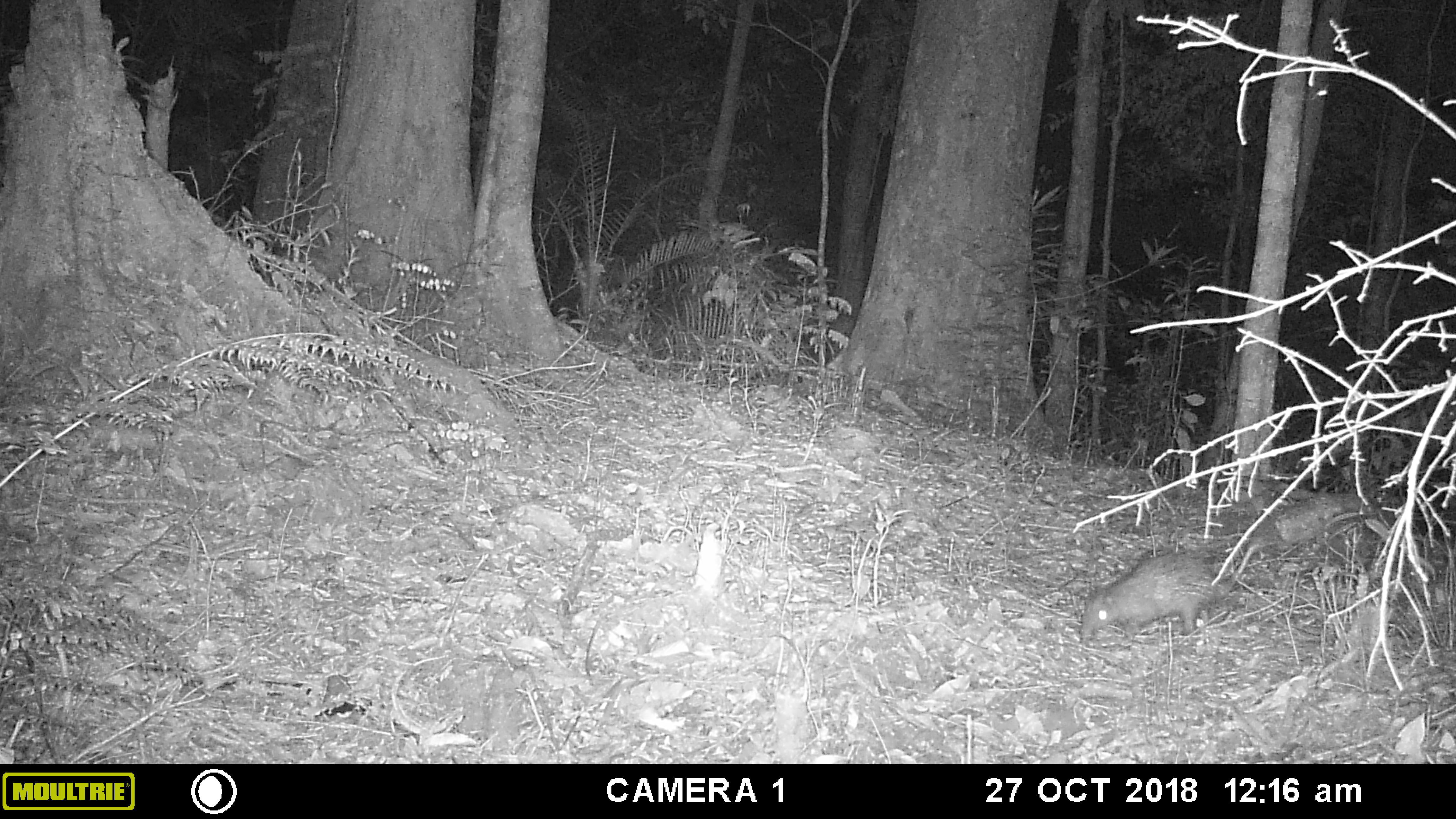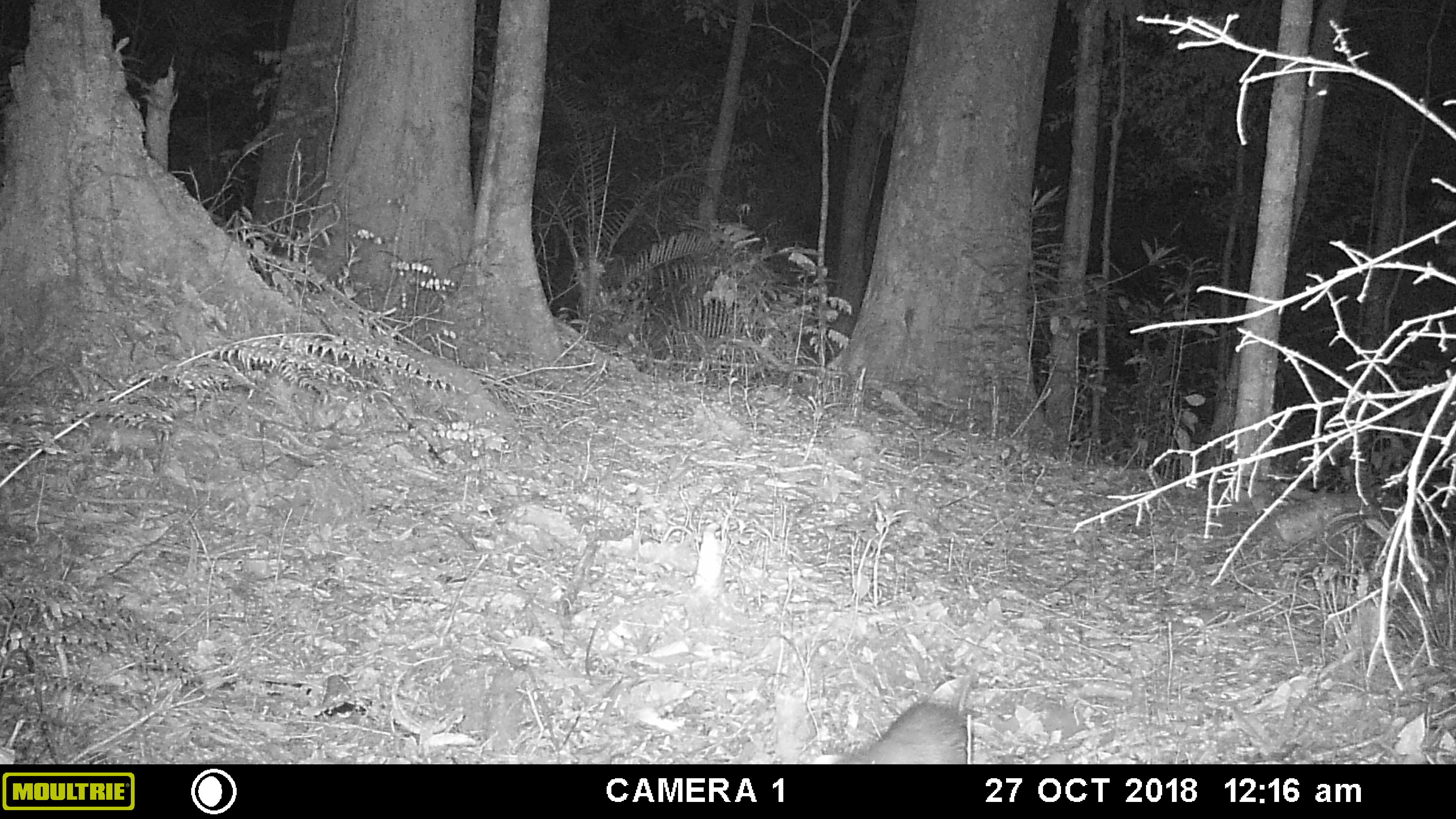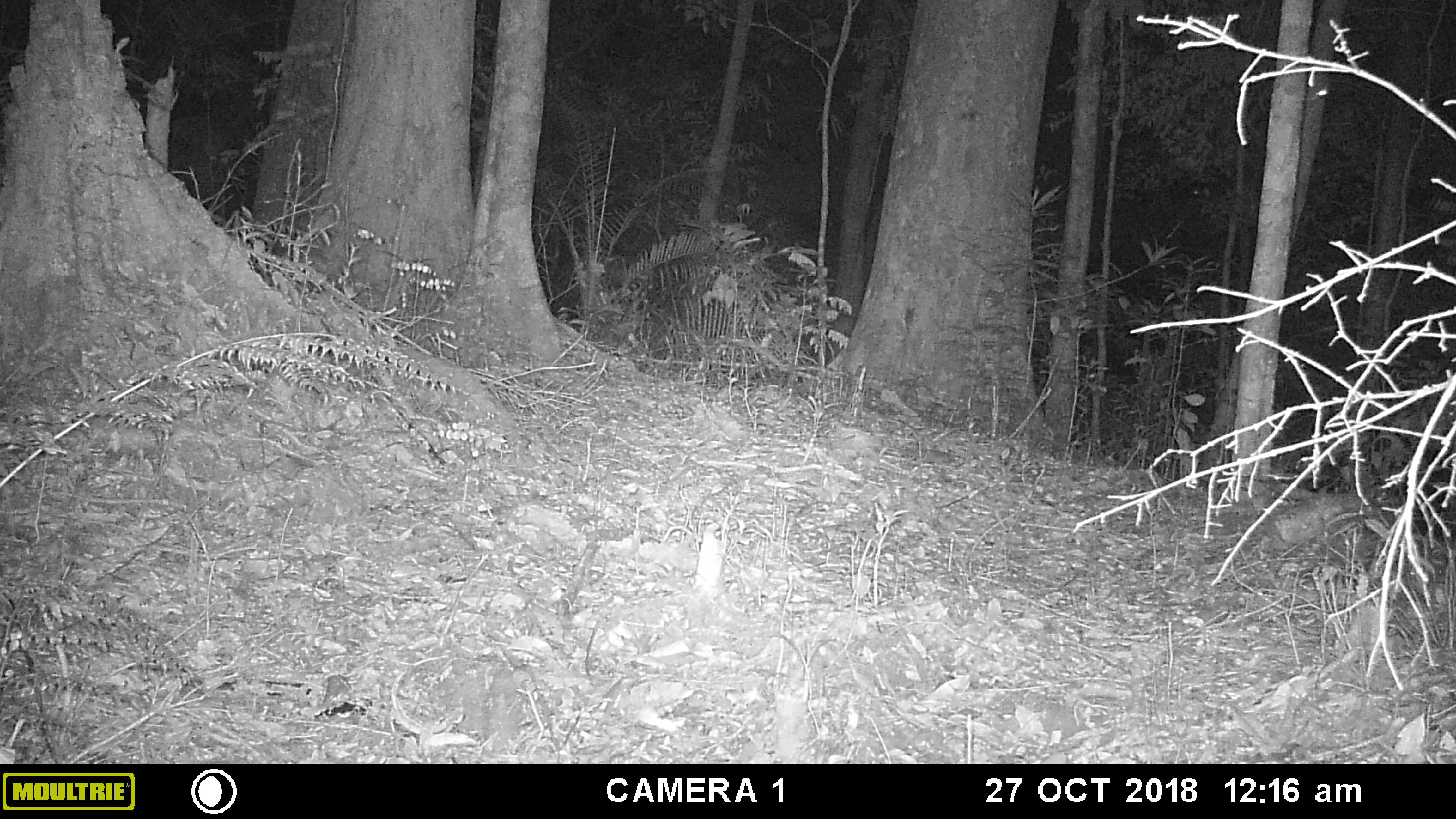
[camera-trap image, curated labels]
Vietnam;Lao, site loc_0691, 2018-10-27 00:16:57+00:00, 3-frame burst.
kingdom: Animalia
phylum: Chordata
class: Mammalia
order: Rodentia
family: Hystricidae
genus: Atherurus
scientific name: Atherurus macrourus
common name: asiatic brush-tailed porcupine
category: asiatic brush tailed porcupine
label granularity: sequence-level